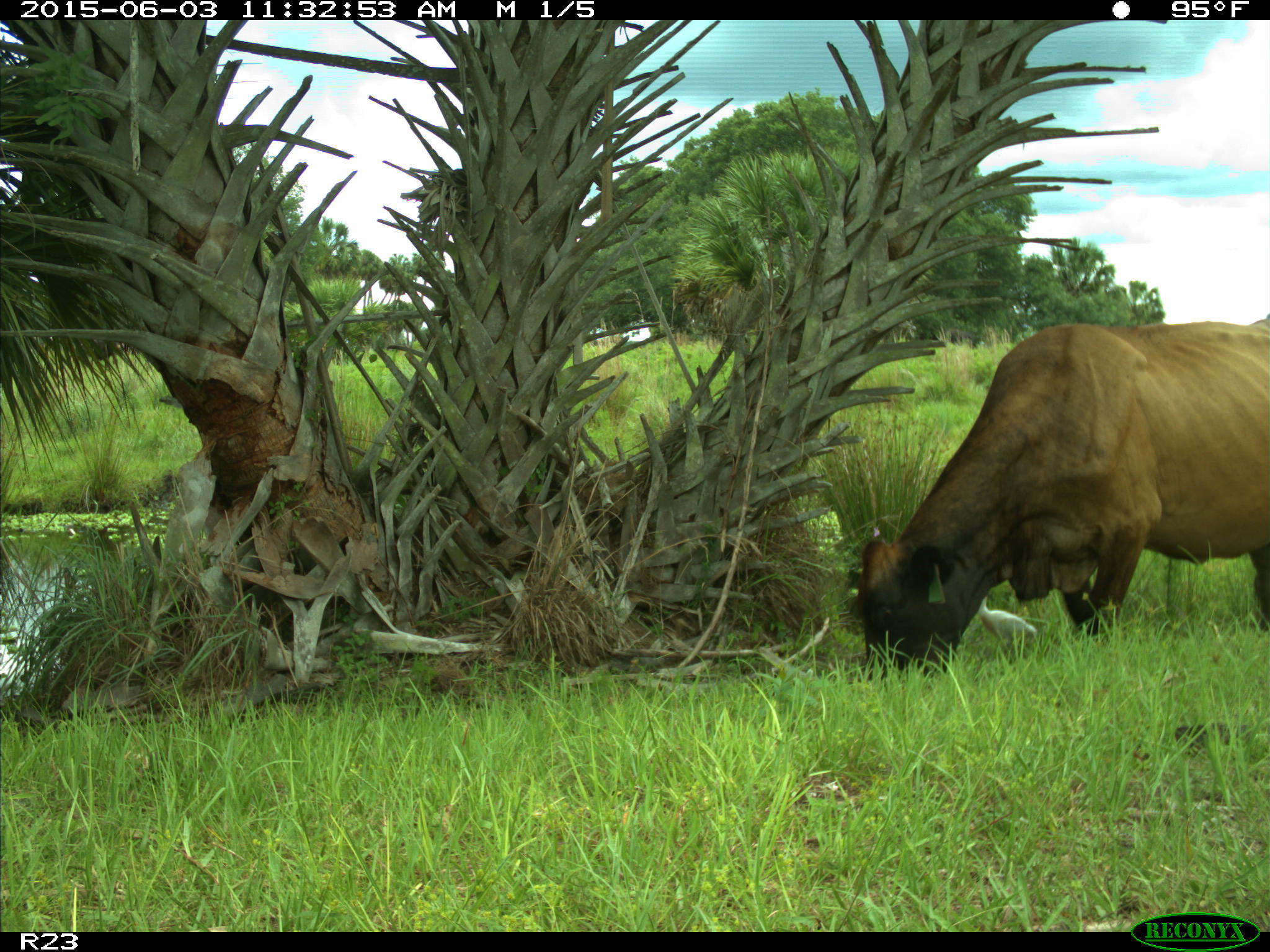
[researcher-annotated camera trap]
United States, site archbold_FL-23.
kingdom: Animalia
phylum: Chordata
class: Mammalia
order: Artiodactyla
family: Bovidae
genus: Bos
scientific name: Bos taurus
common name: domestic cow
Bos taurus (domestic cow).